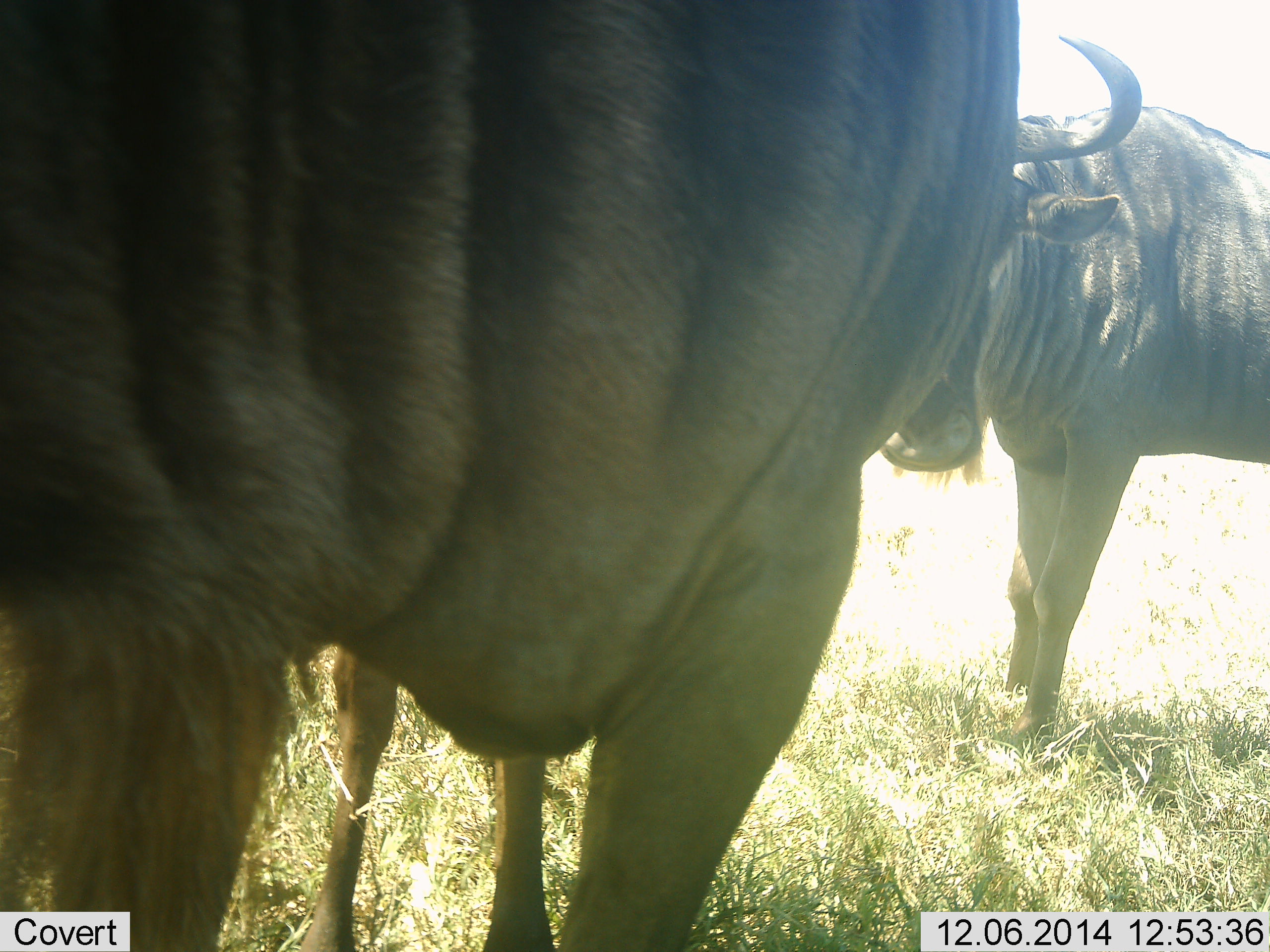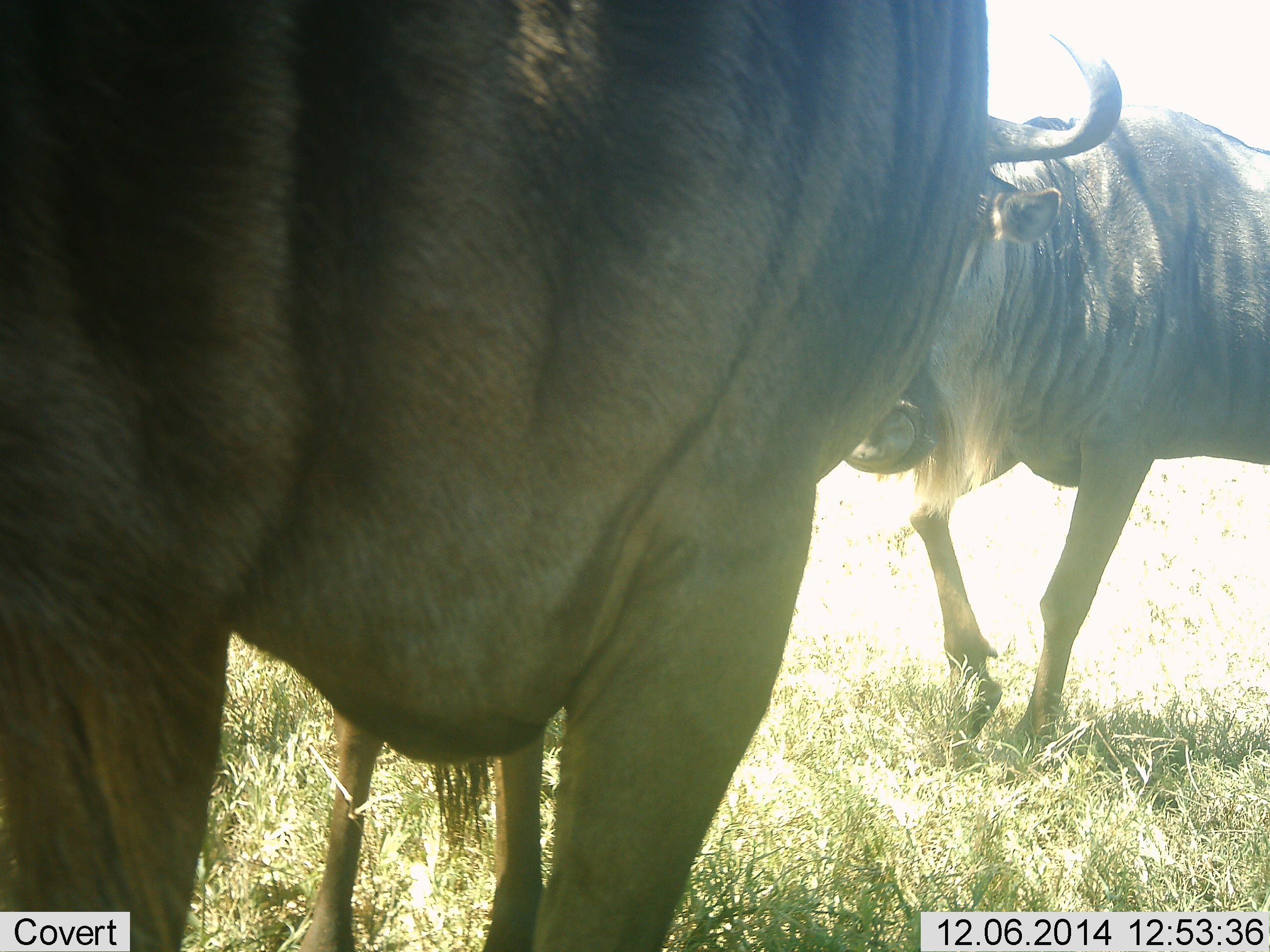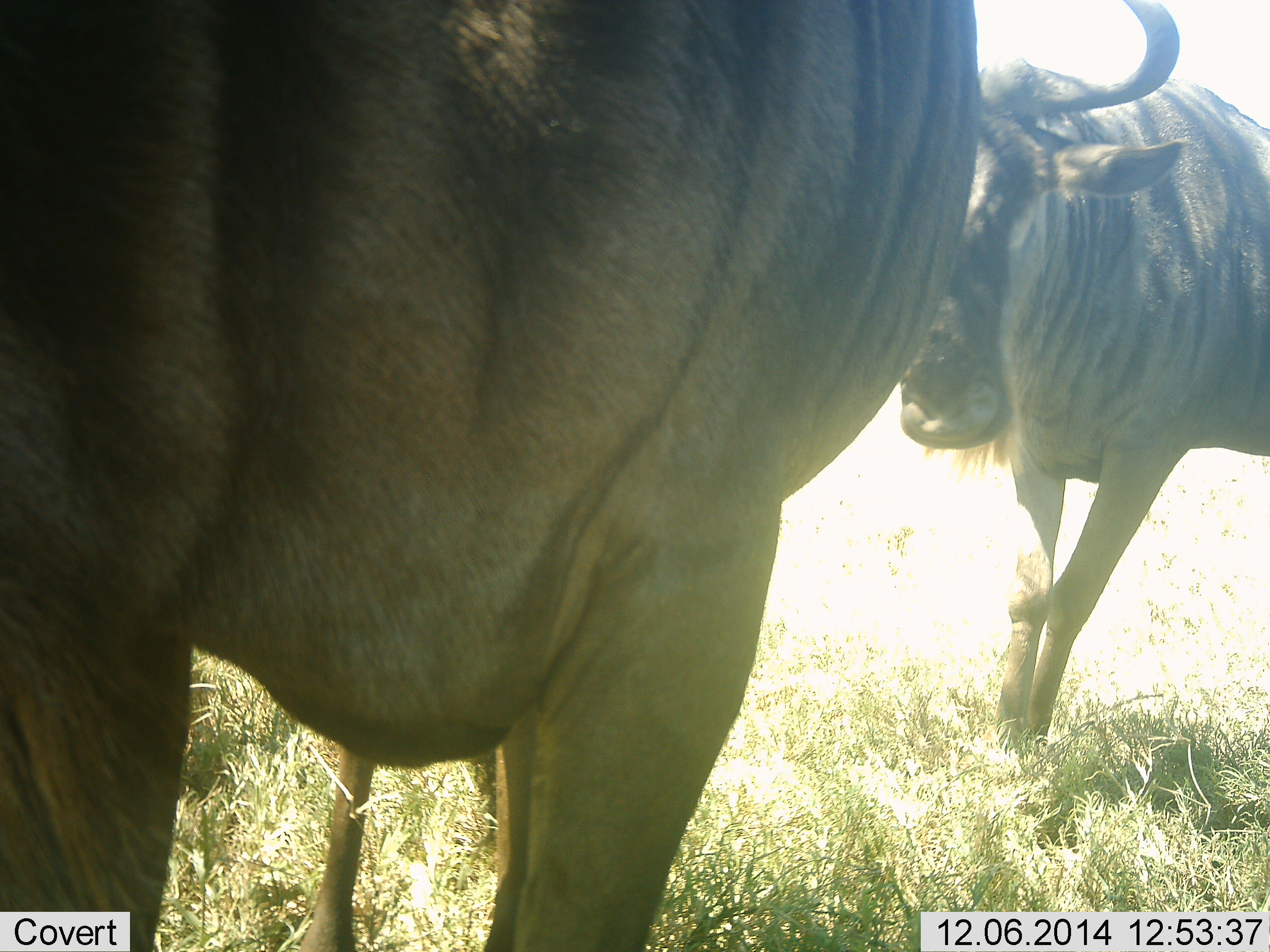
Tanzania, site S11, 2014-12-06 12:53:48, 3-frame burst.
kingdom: Animalia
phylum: Chordata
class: Mammalia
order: Artiodactyla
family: Bovidae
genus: Connochaetes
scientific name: Connochaetes taurinus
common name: blue wildebeest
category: wildebeest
Wildebeest (blue wildebeest) (Connochaetes taurinus), count 2. Behavior (volunteer vote fractions): standing 40%, resting 0%, moving 60%, interacting 30%. Young present (vote fraction): 10%. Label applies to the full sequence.